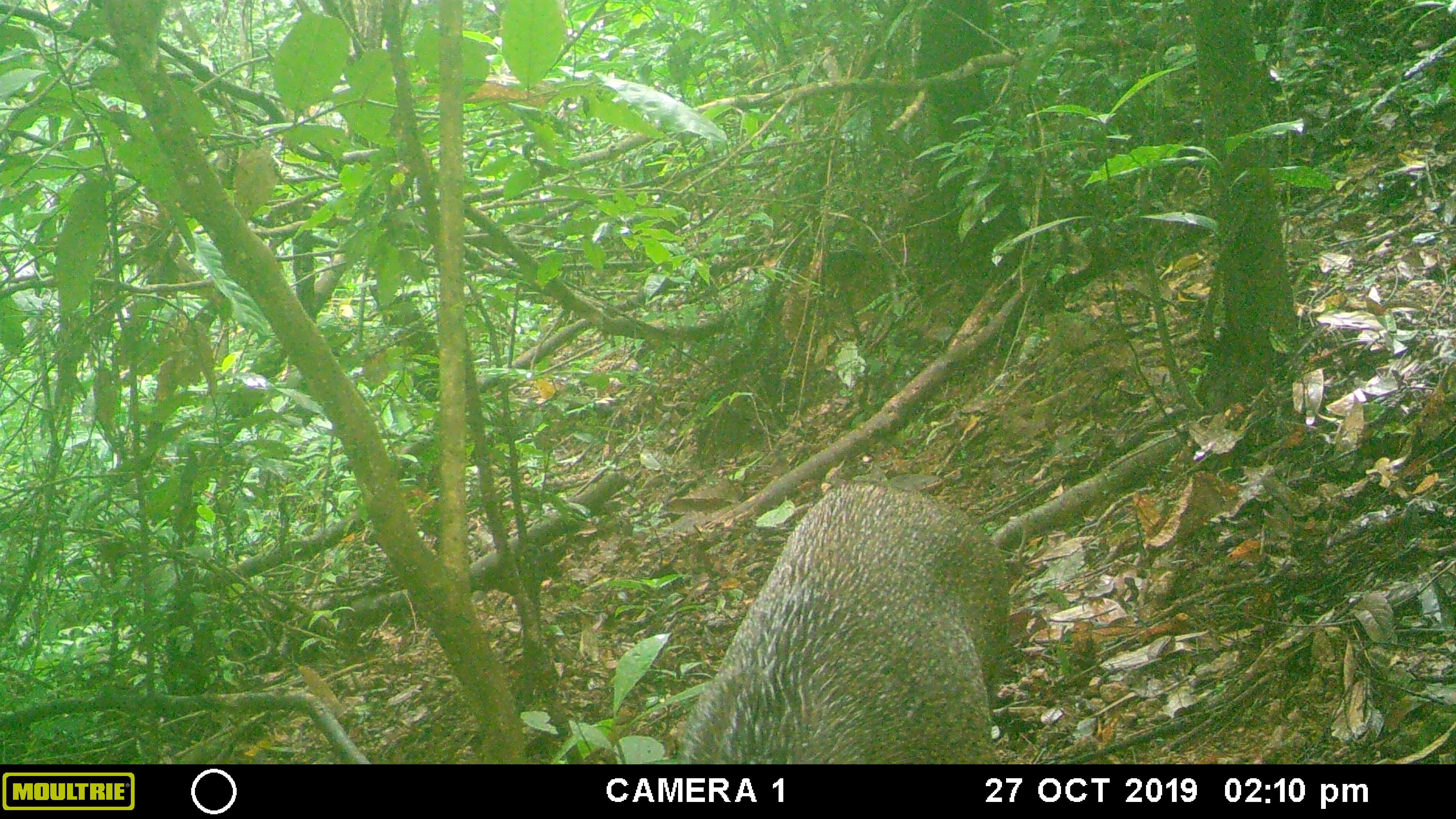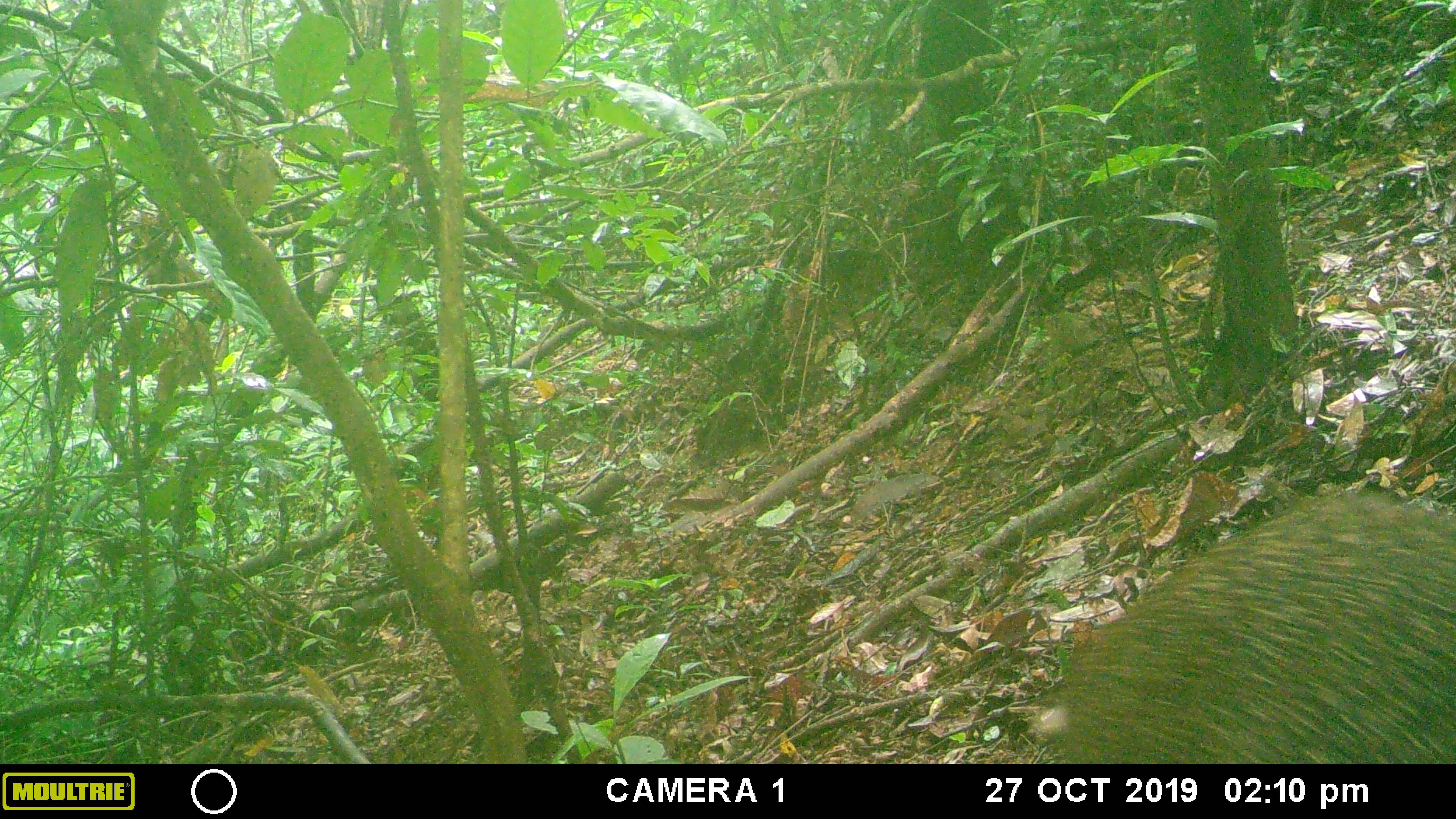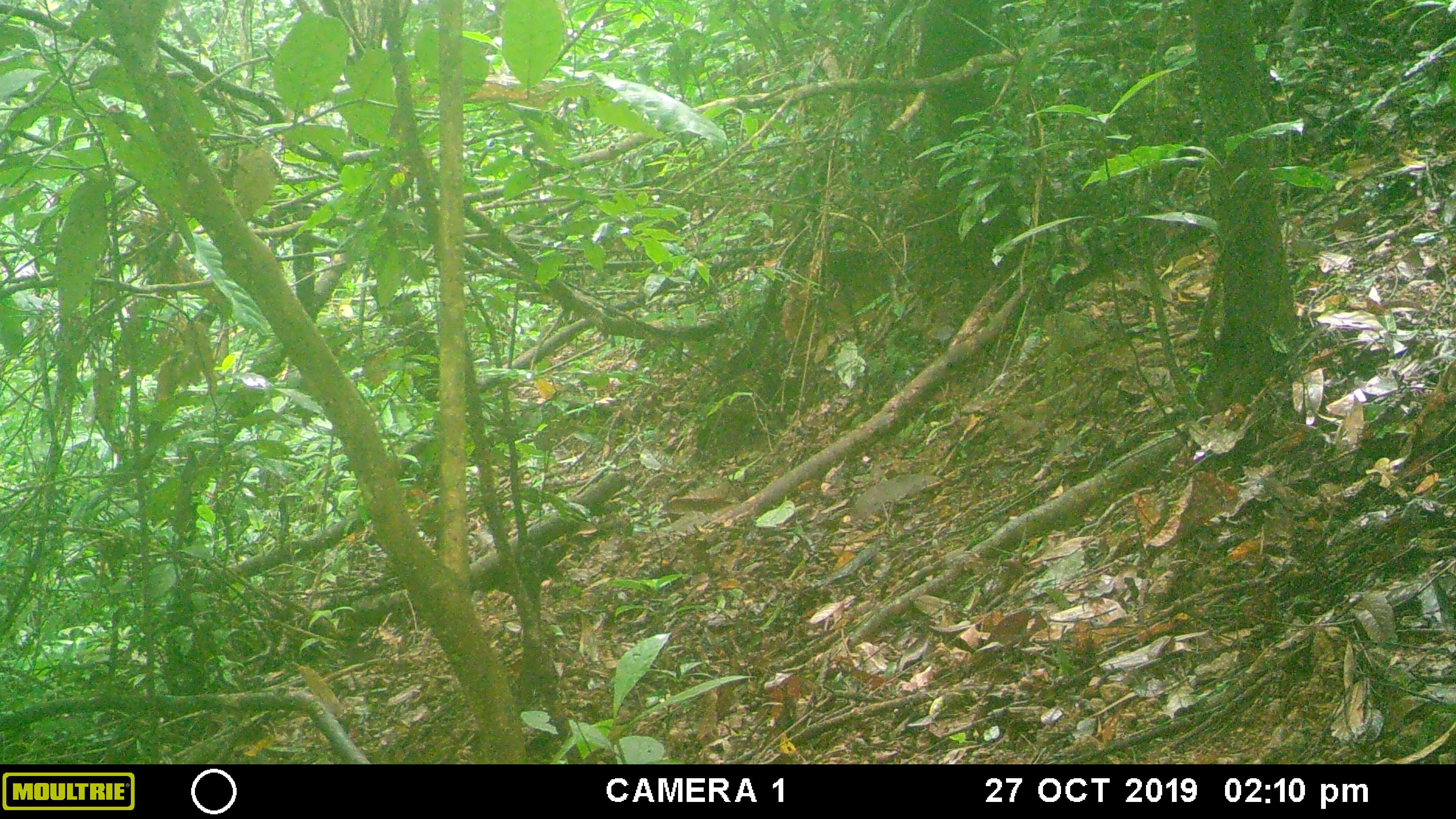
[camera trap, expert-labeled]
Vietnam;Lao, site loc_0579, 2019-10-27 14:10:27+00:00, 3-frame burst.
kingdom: Animalia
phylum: Chordata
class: Mammalia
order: Artiodactyla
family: Suidae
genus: Sus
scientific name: Sus scrofa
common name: eurasian wild pig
Eurasian wild pig (Sus scrofa). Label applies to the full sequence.